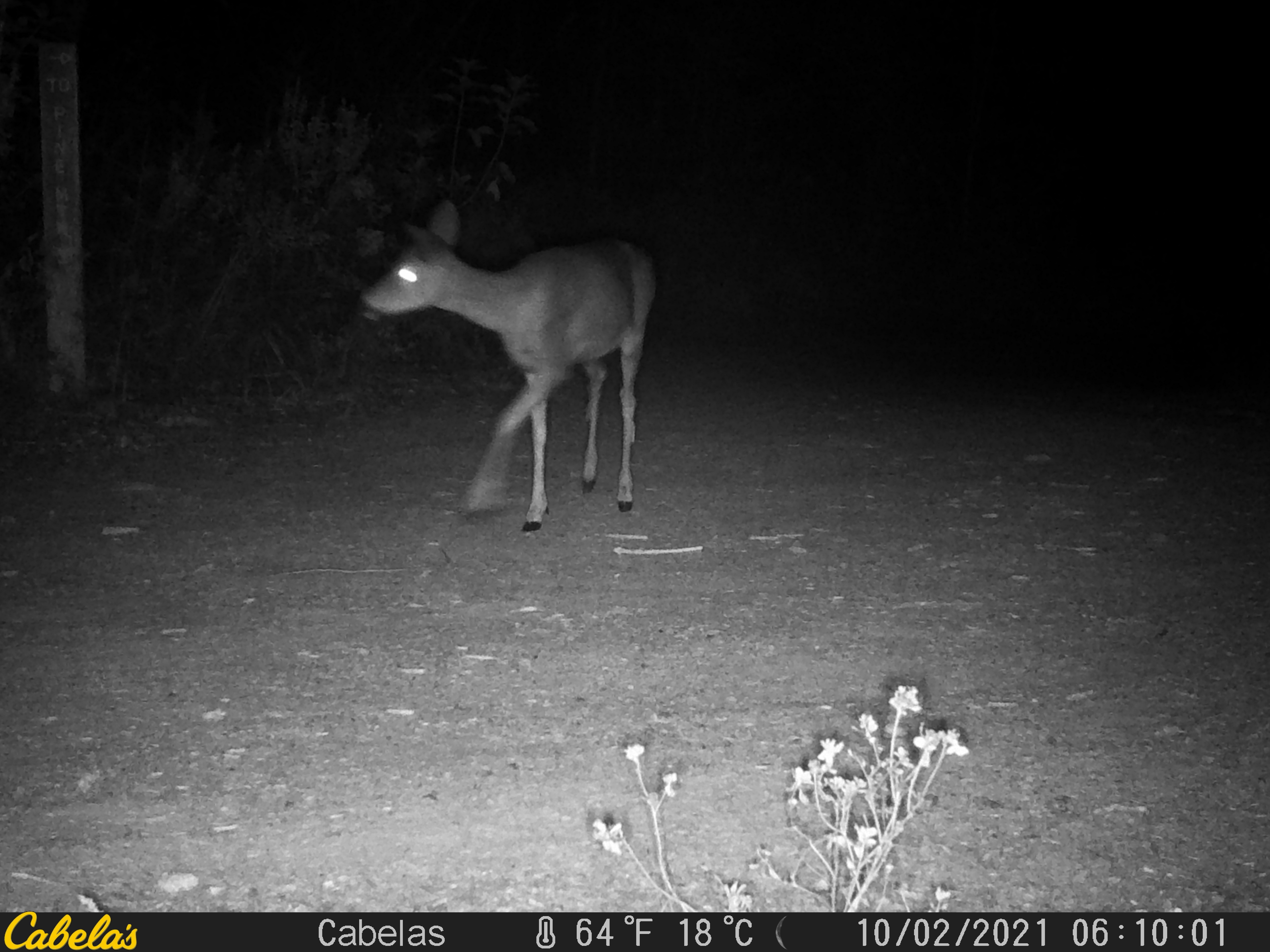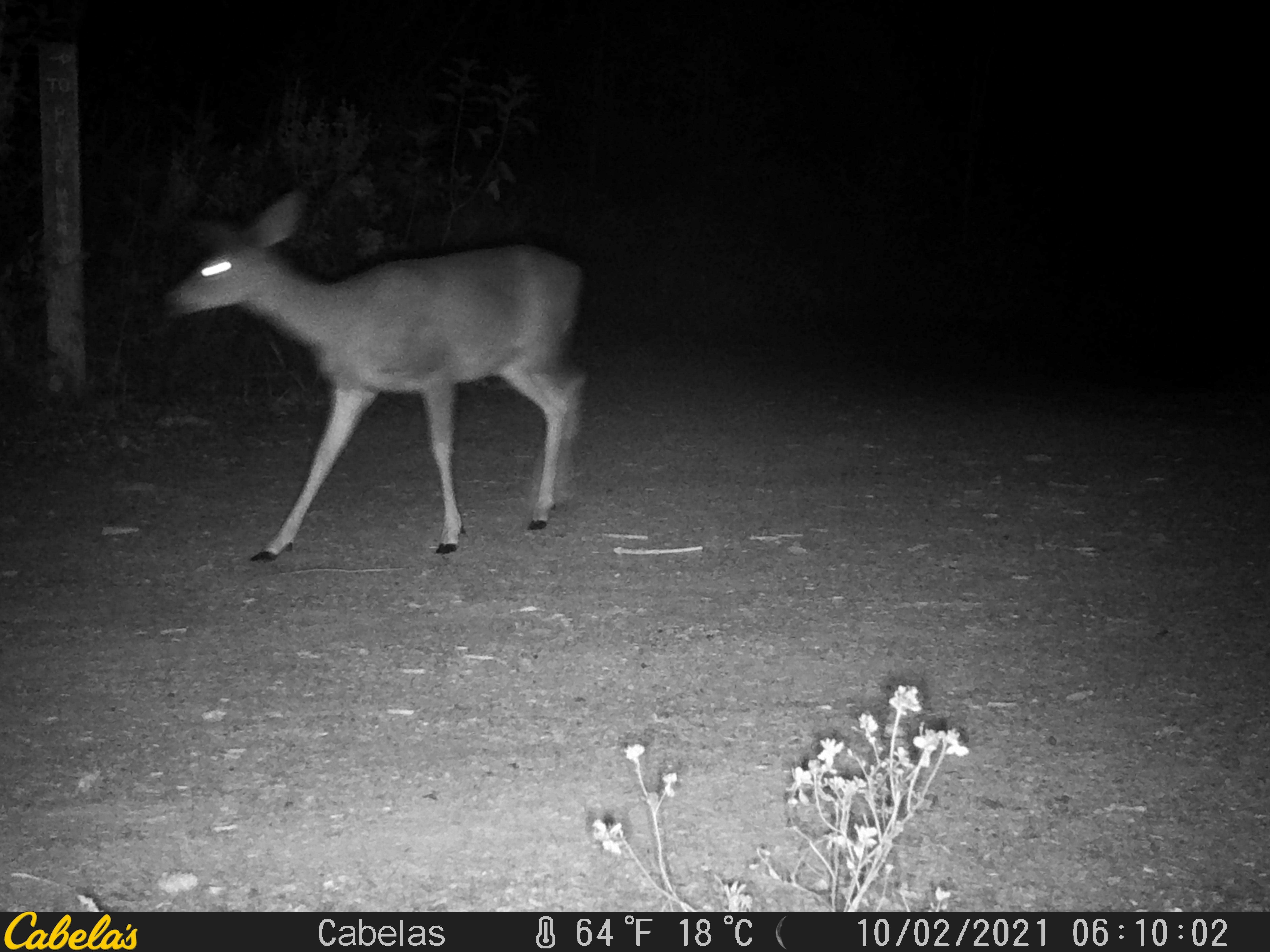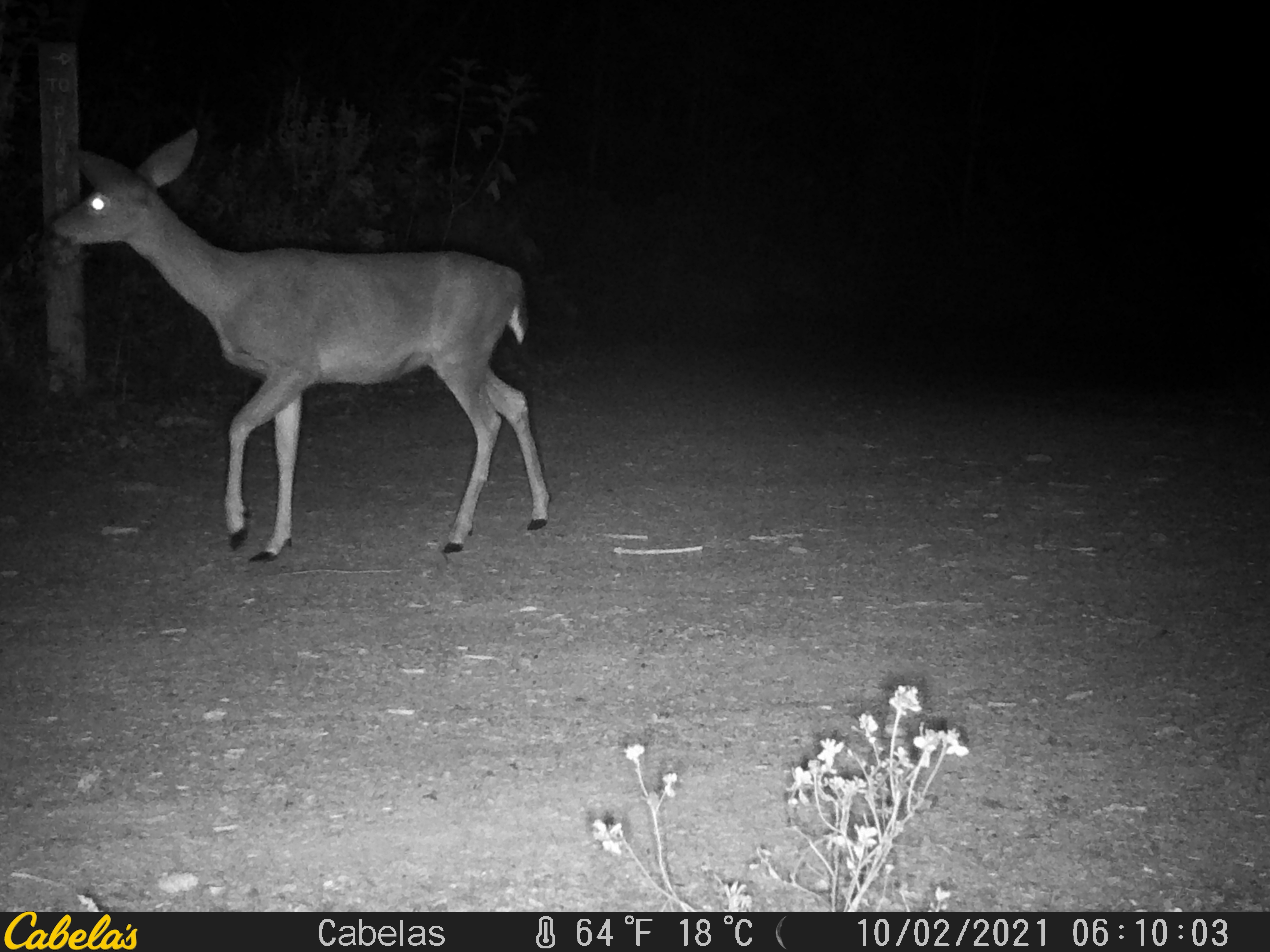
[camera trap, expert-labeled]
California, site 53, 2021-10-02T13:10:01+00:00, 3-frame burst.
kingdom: Animalia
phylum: Chordata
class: Mammalia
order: Artiodactyla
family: Cervidae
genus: Odocoileus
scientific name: Odocoileus hemionus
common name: mule deer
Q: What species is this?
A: Mule deer (Odocoileus hemionus).